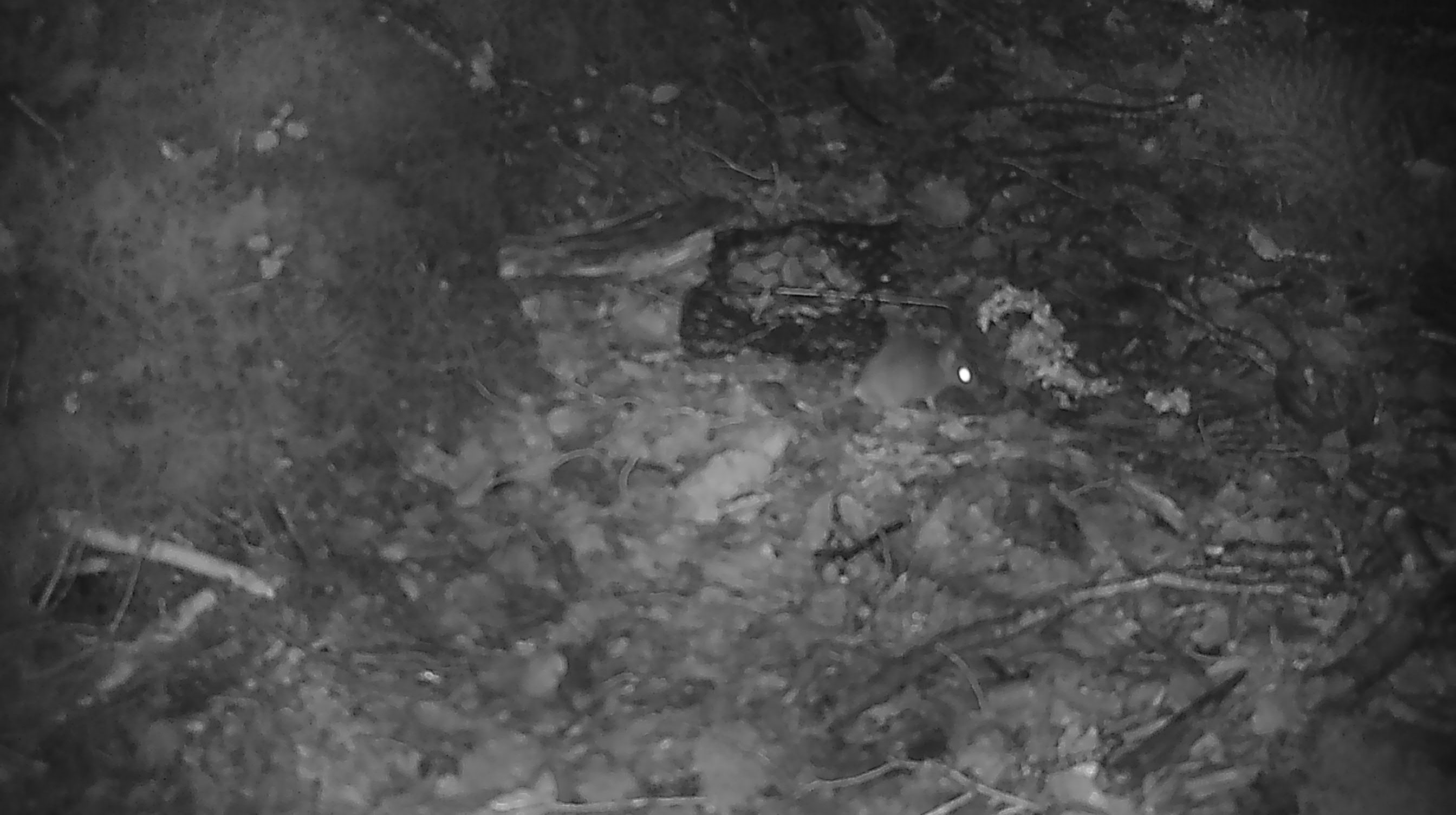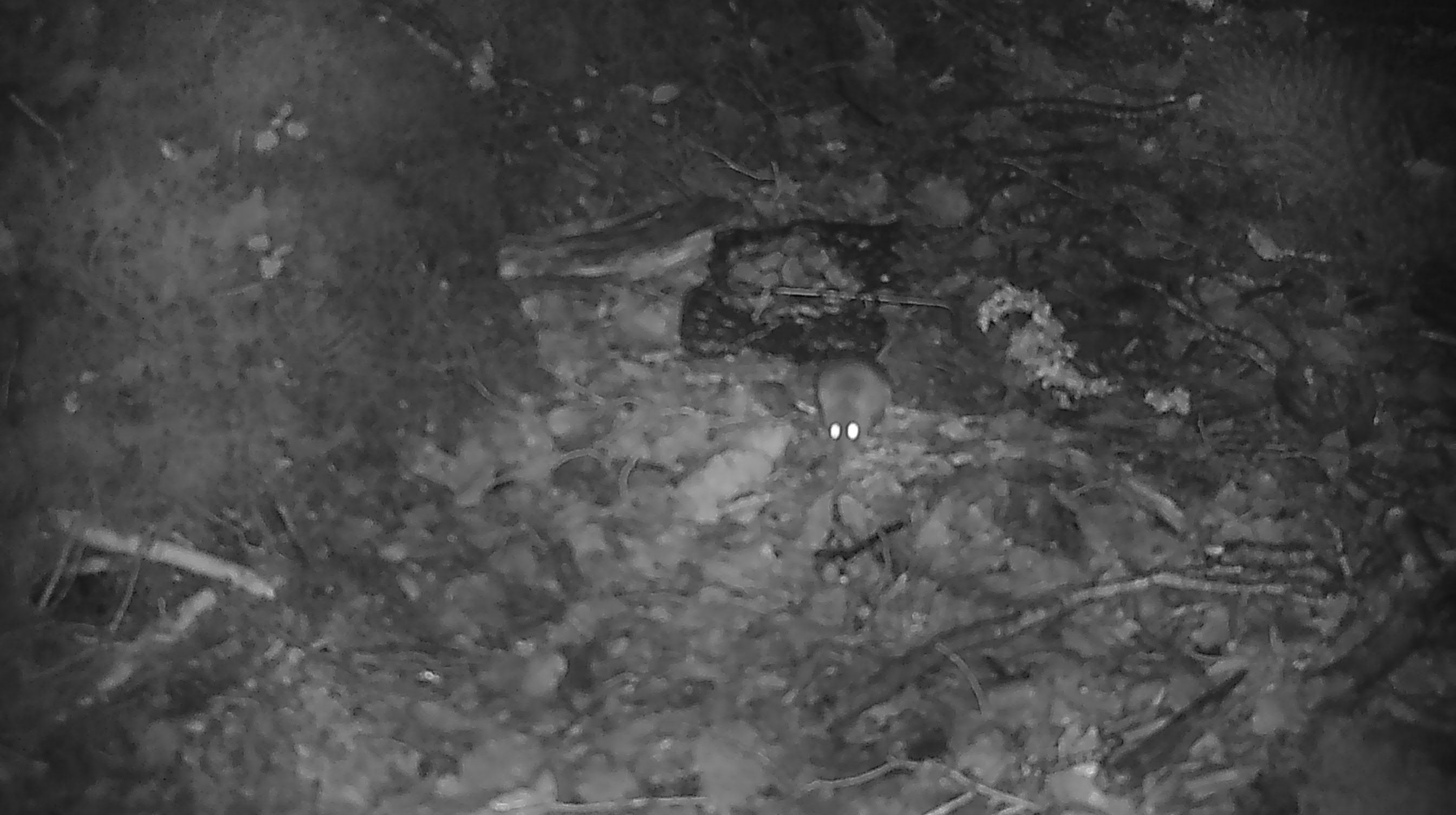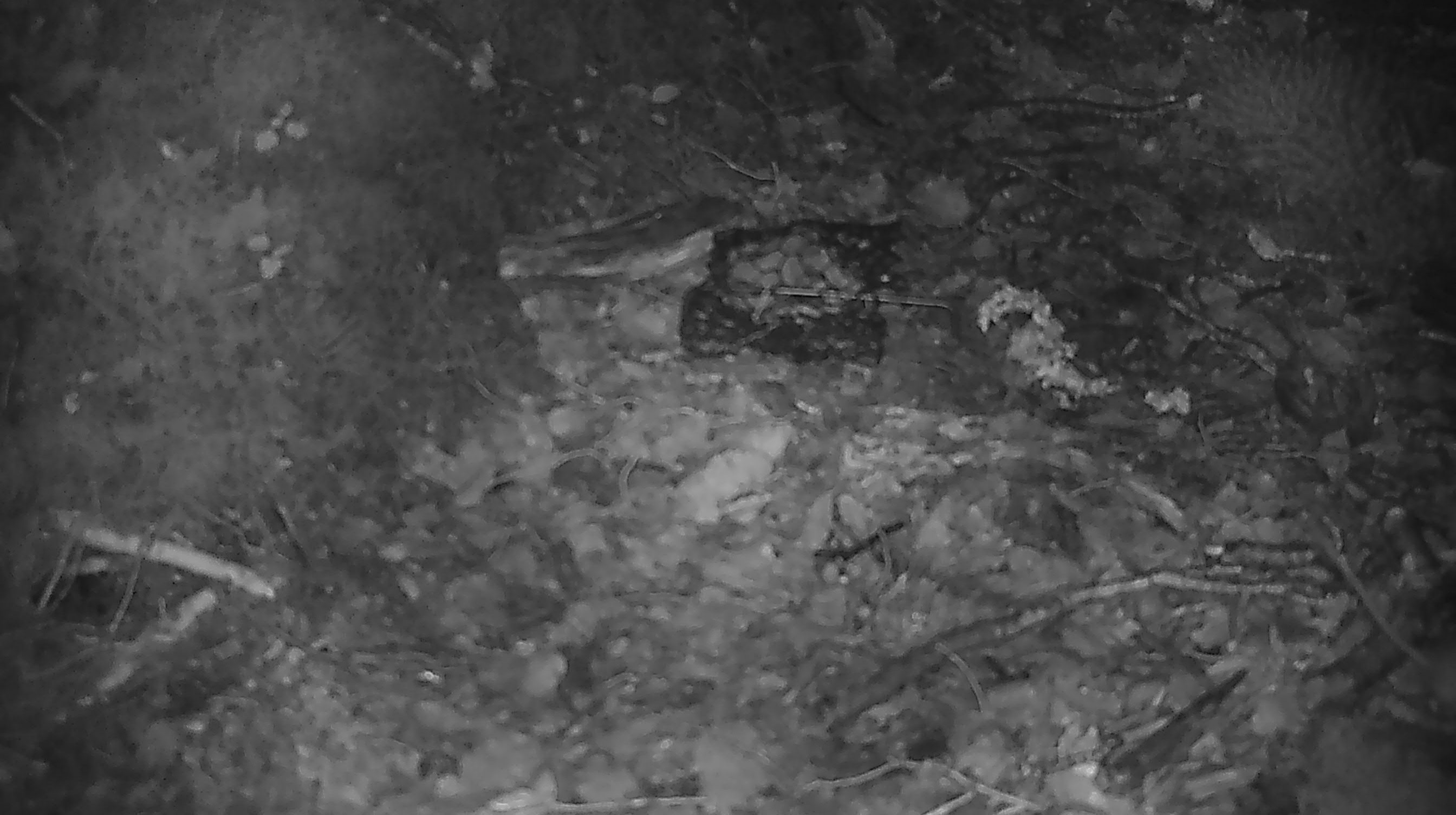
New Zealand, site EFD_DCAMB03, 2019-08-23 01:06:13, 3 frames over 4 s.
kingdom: Animalia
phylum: Chordata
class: Mammalia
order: Rodentia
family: Muridae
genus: Mus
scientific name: Mus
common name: mouse